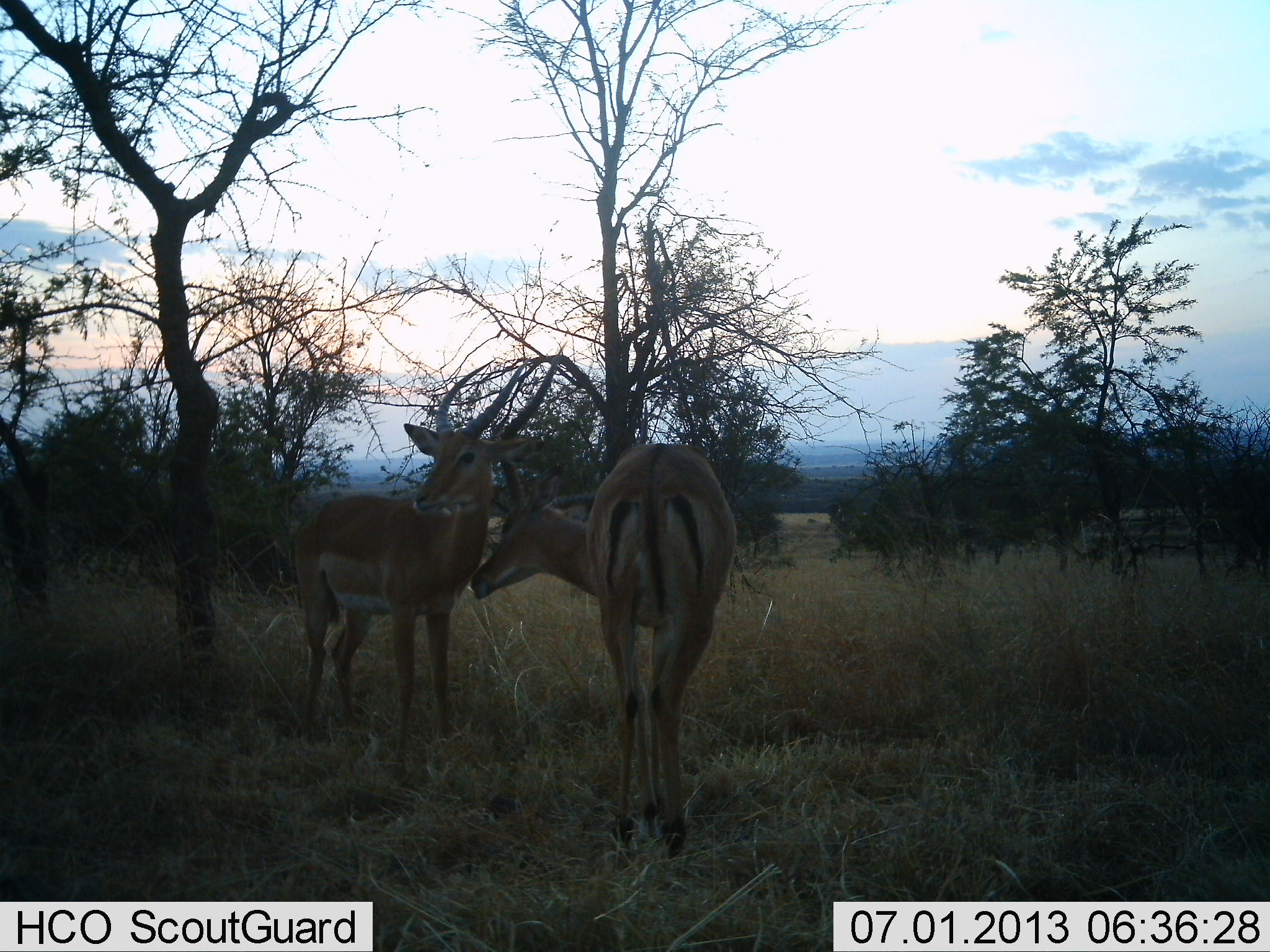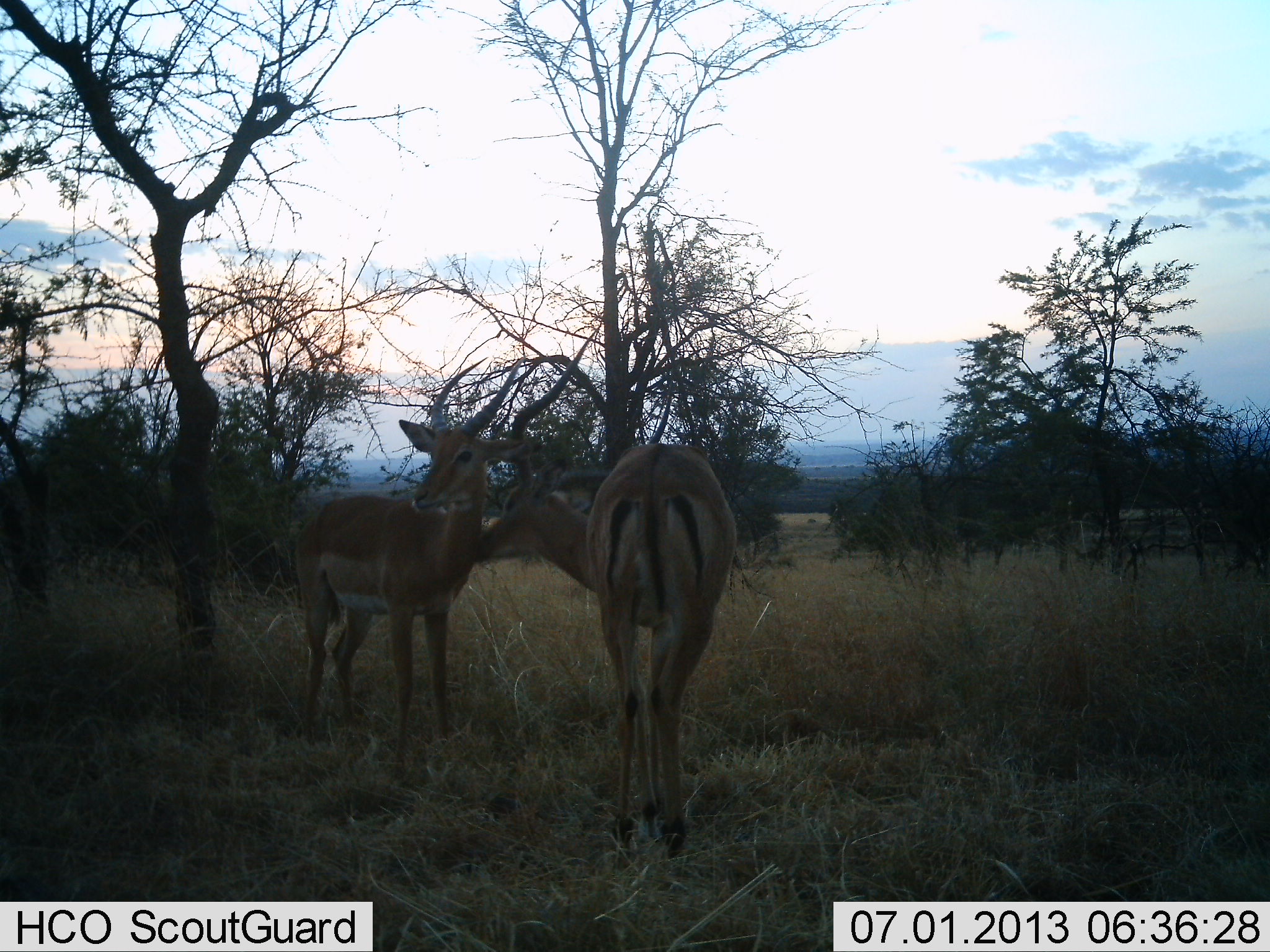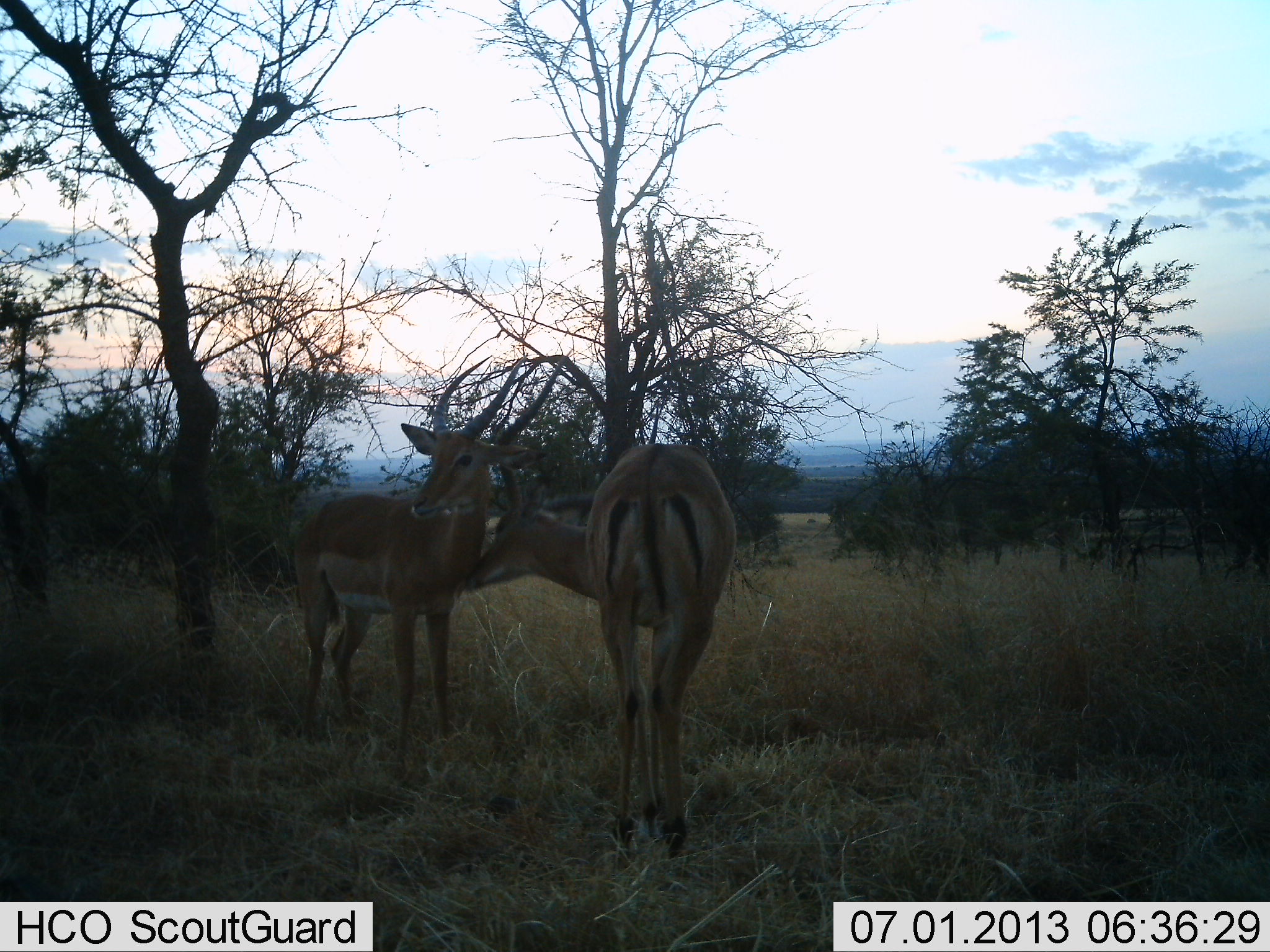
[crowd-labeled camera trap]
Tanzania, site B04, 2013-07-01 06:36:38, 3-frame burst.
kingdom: Animalia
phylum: Chordata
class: Mammalia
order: Artiodactyla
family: Bovidae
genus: Aepyceros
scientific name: Aepyceros melampus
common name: impala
Impala (Aepyceros melampus), count 2. Behavior (volunteer vote fractions): standing 67%, resting 0%, moving 0%, interacting 87%. Young present (vote fraction): 7%. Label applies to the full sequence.